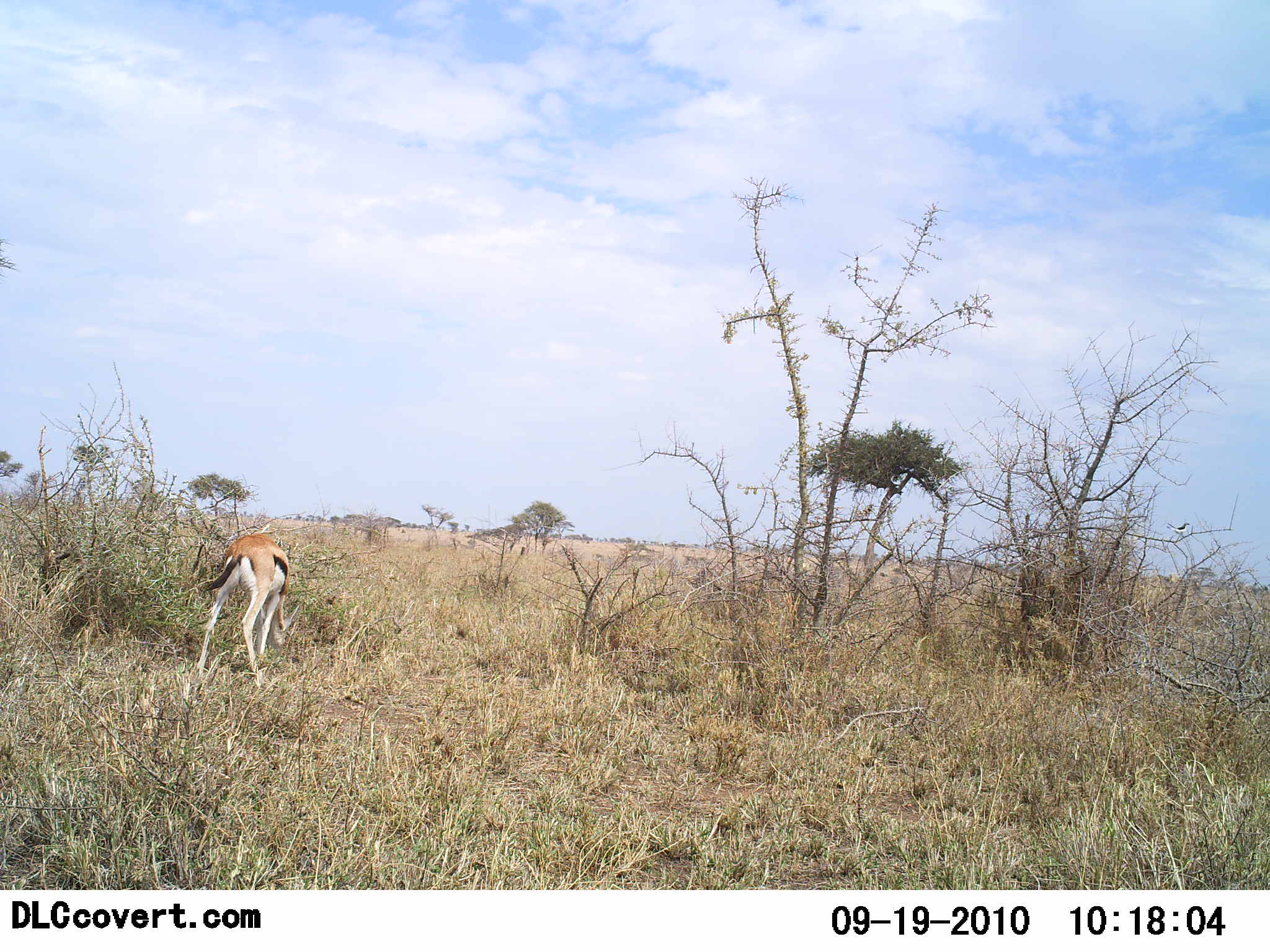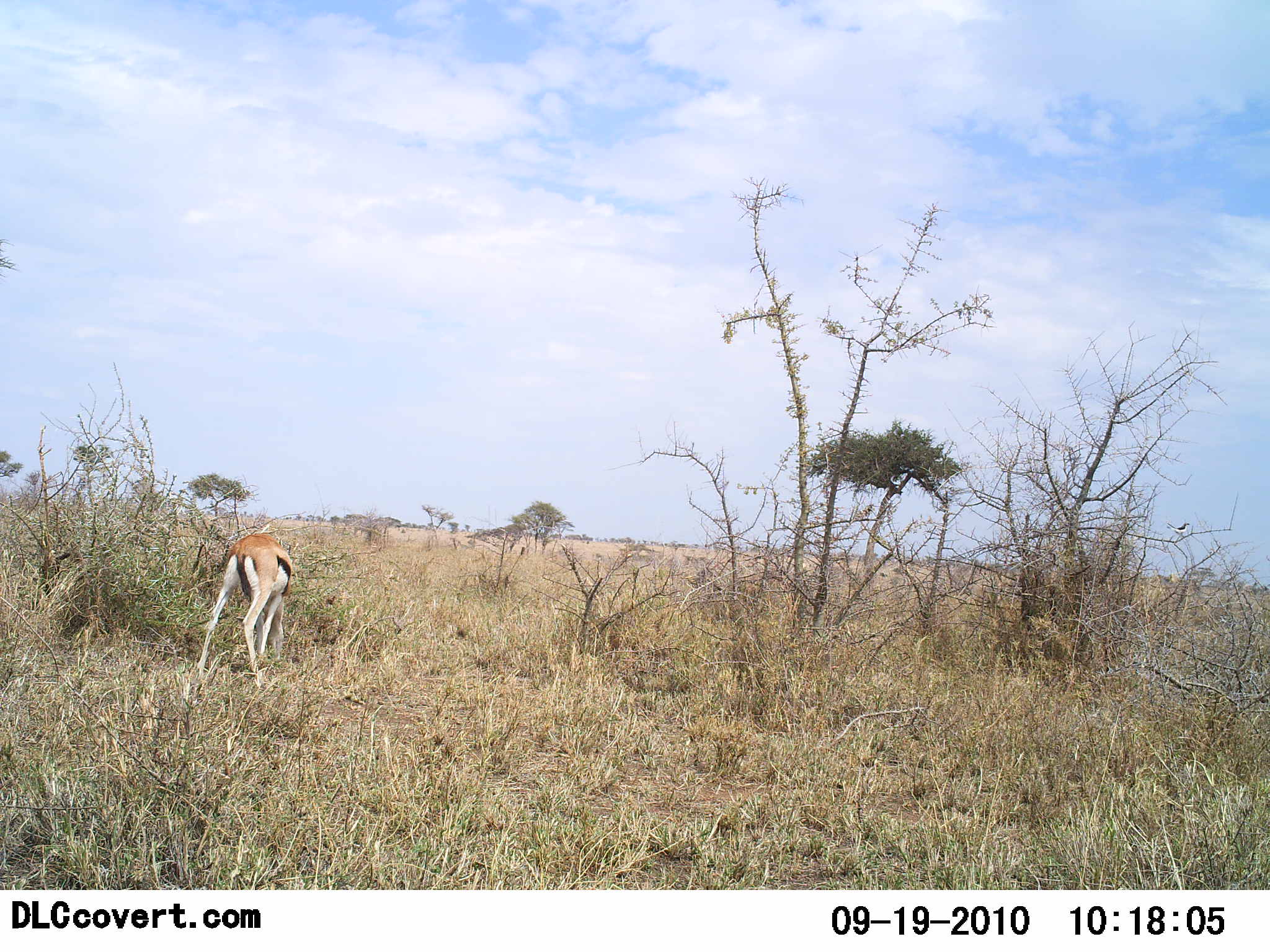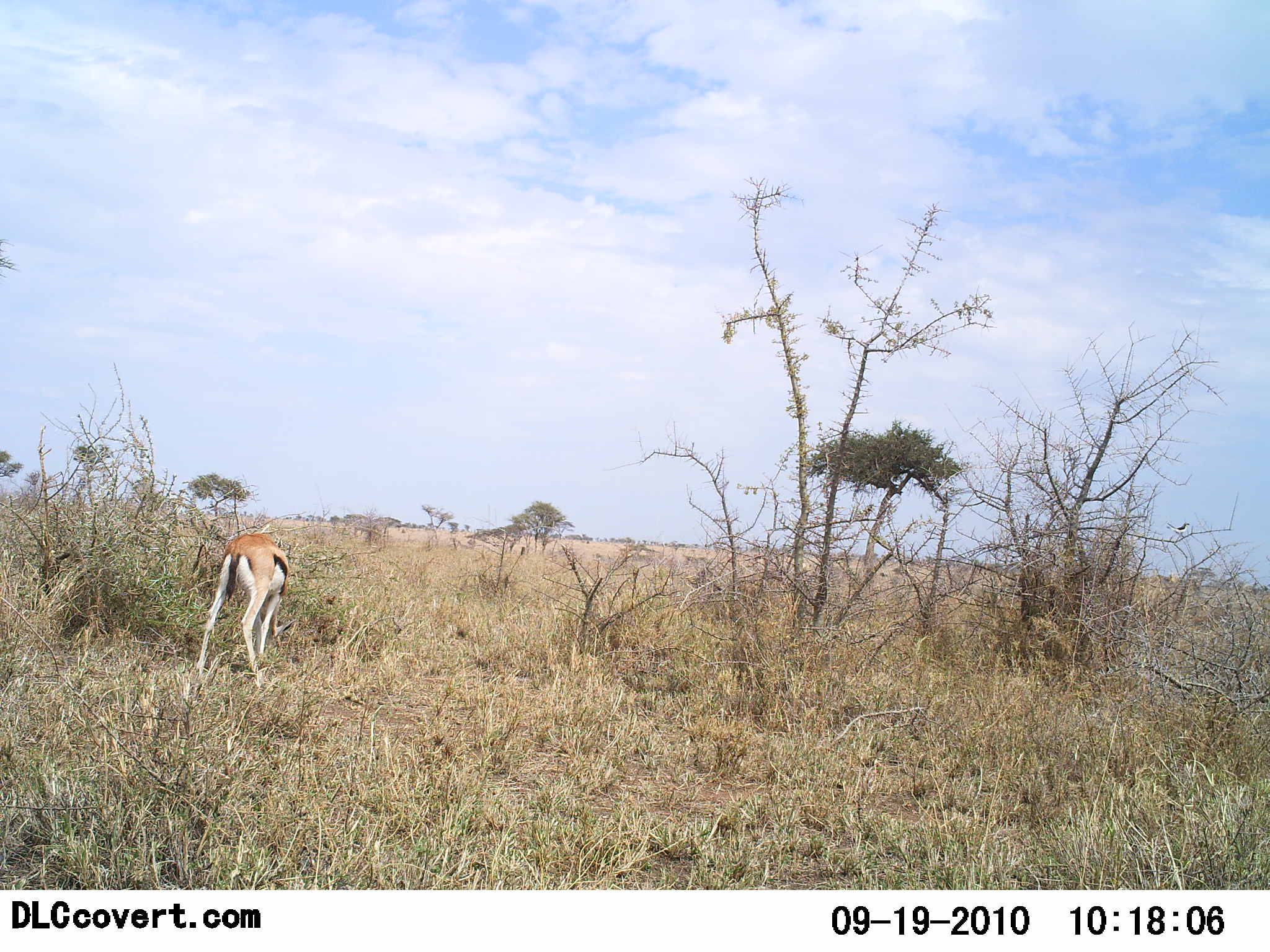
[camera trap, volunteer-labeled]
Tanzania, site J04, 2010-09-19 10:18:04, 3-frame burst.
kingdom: Animalia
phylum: Chordata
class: Mammalia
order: Artiodactyla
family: Bovidae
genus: Eudorcas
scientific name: Eudorcas thomsonii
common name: thomson's gazelle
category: gazellethomsons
Gazellethomsons (thomson's gazelle) (Eudorcas thomsonii), count 1. Behavior (volunteer vote fractions): standing 32%, resting 0%, moving 0%, interacting 0%. Young present (vote fraction): 0%. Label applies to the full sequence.